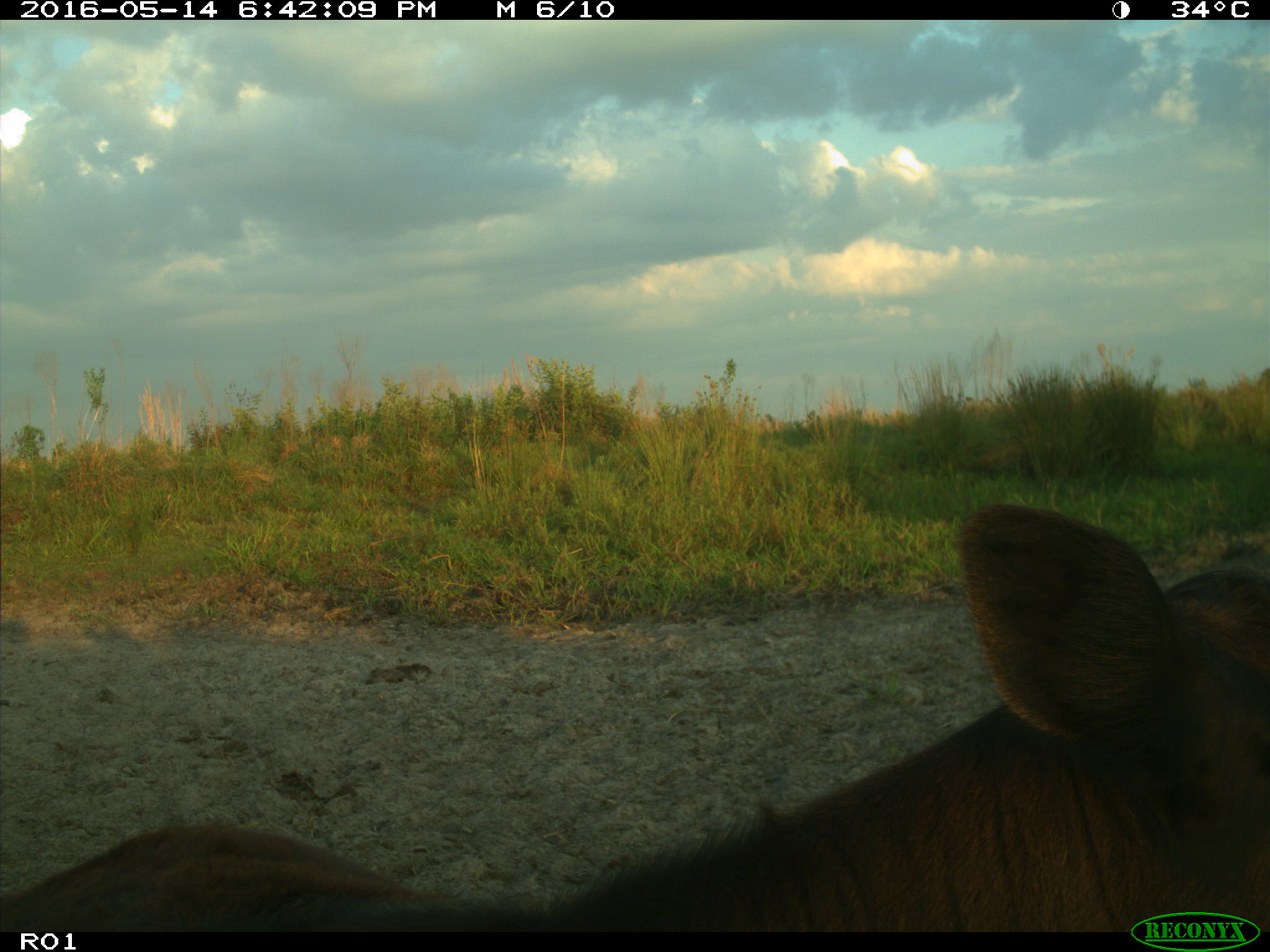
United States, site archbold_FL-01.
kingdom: Animalia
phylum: Chordata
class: Mammalia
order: Artiodactyla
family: Bovidae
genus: Bos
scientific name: Bos taurus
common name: domestic cow